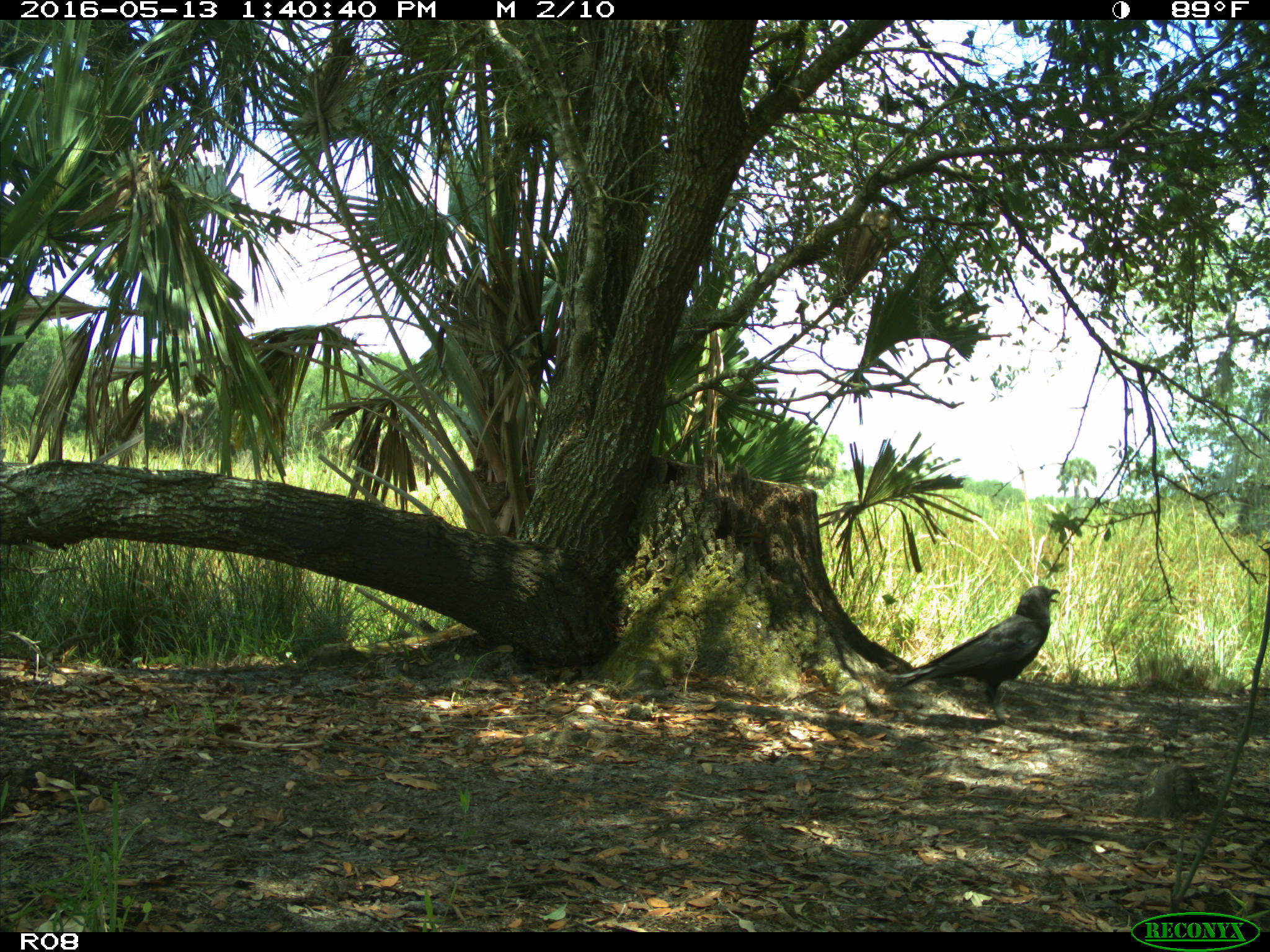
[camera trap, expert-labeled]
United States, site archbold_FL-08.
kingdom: Animalia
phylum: Chordata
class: Aves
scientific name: Aves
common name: birds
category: unidentified bird